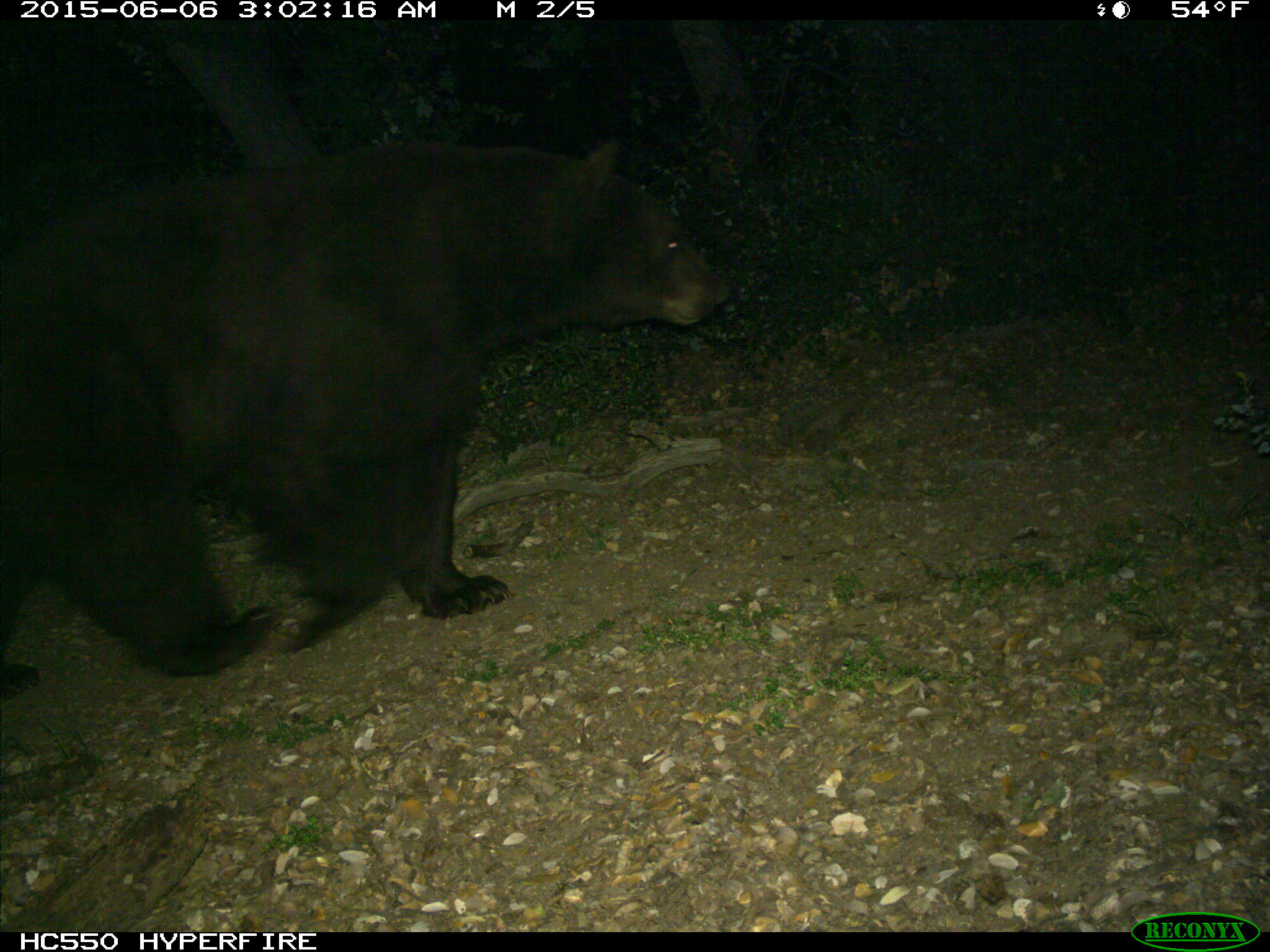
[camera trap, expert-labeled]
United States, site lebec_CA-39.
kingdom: Animalia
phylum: Chordata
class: Mammalia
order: Carnivora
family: Ursidae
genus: Ursus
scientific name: Ursus americanus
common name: american black bear